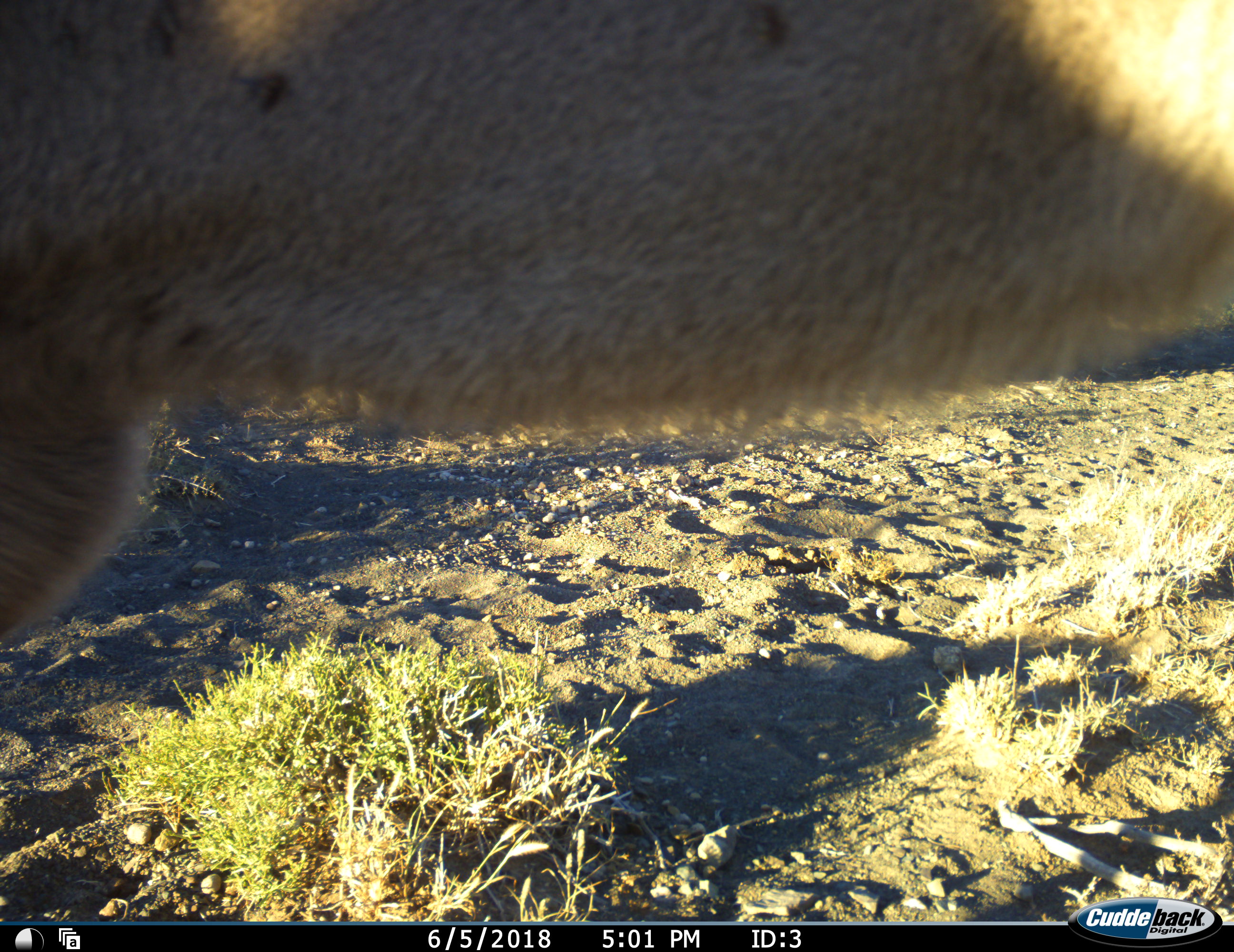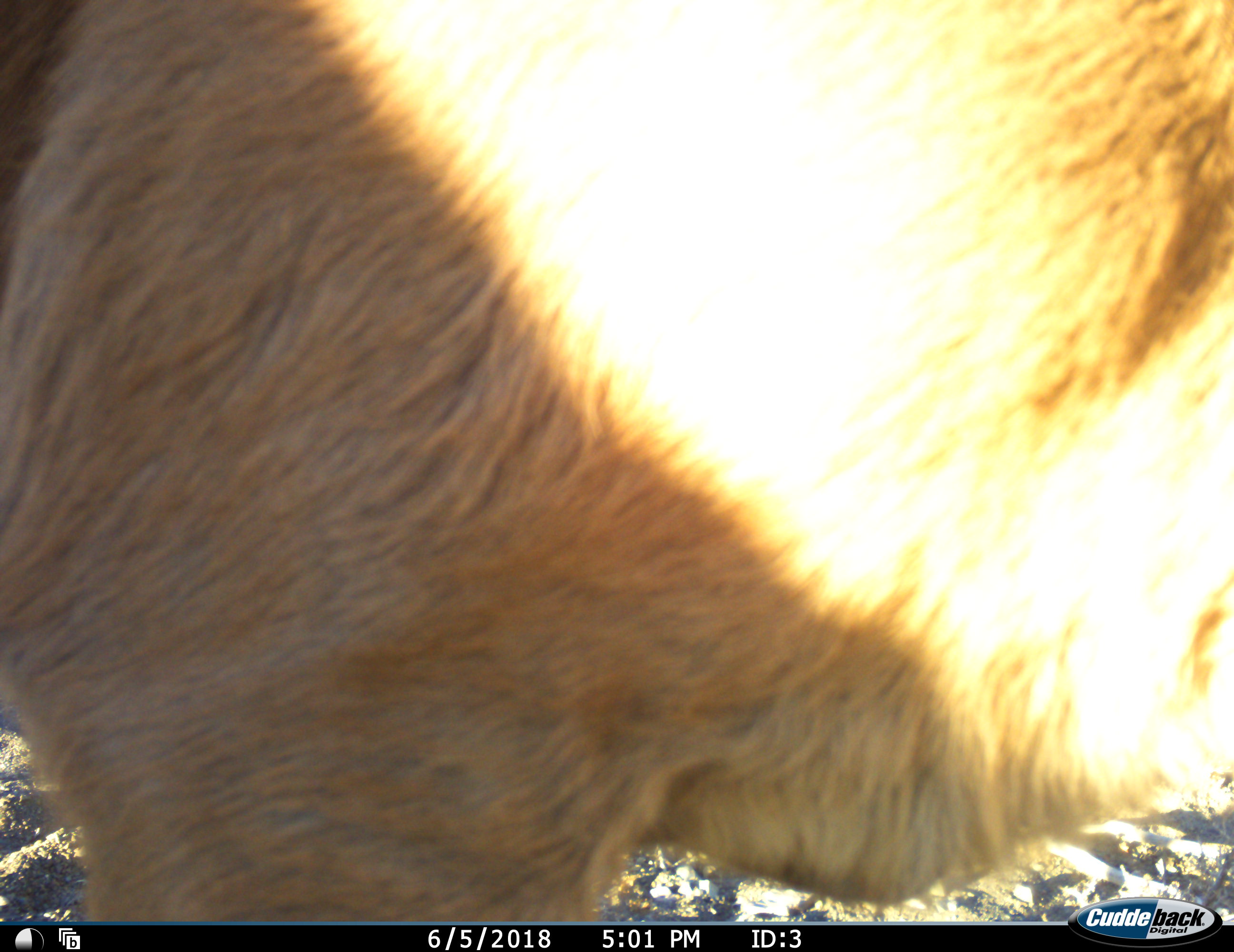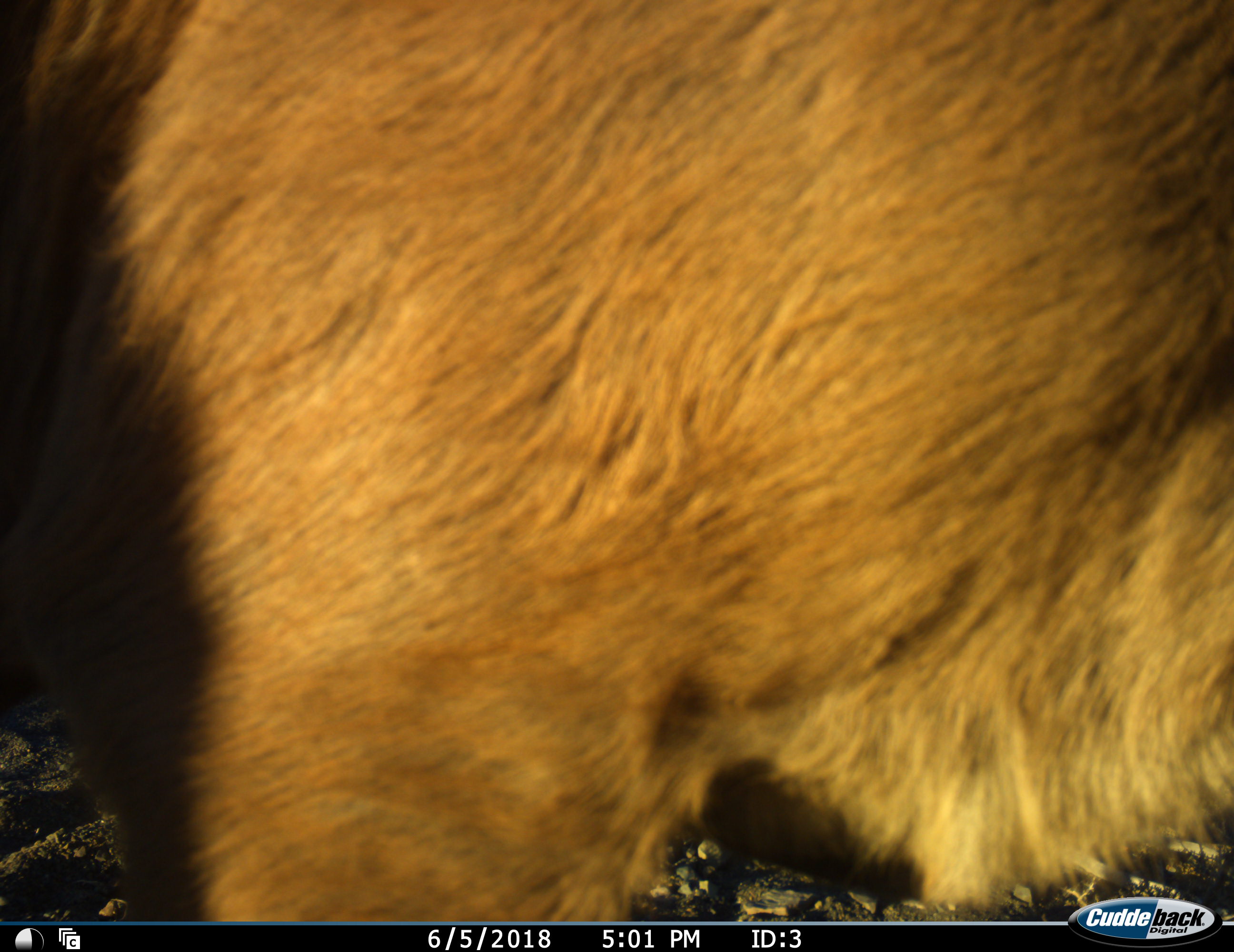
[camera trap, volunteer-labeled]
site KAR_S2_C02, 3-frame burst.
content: unidentified animal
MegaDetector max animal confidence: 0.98